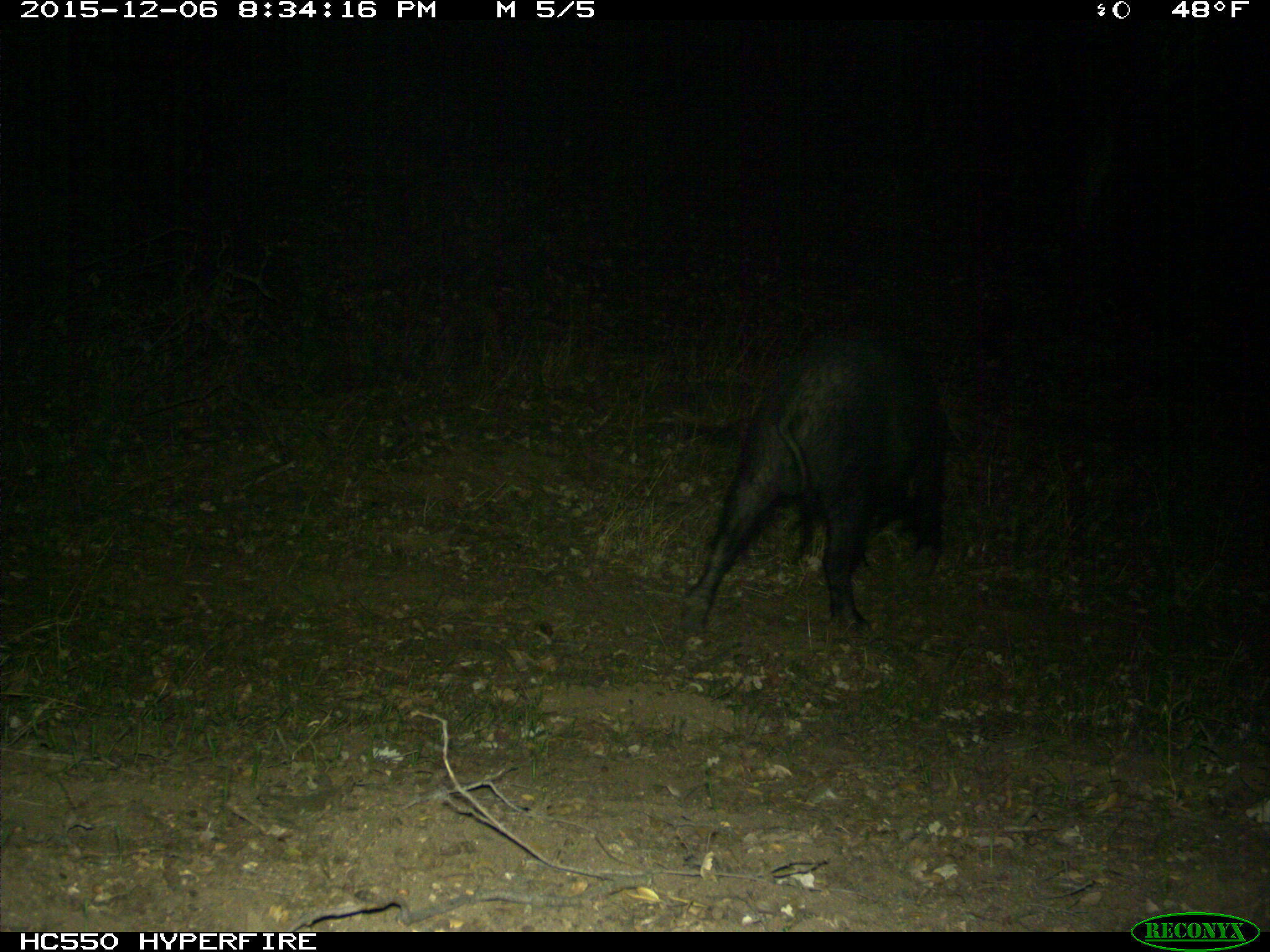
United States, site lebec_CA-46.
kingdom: Animalia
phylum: Chordata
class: Mammalia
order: Artiodactyla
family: Suidae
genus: Sus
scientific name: Sus scrofa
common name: wild boar